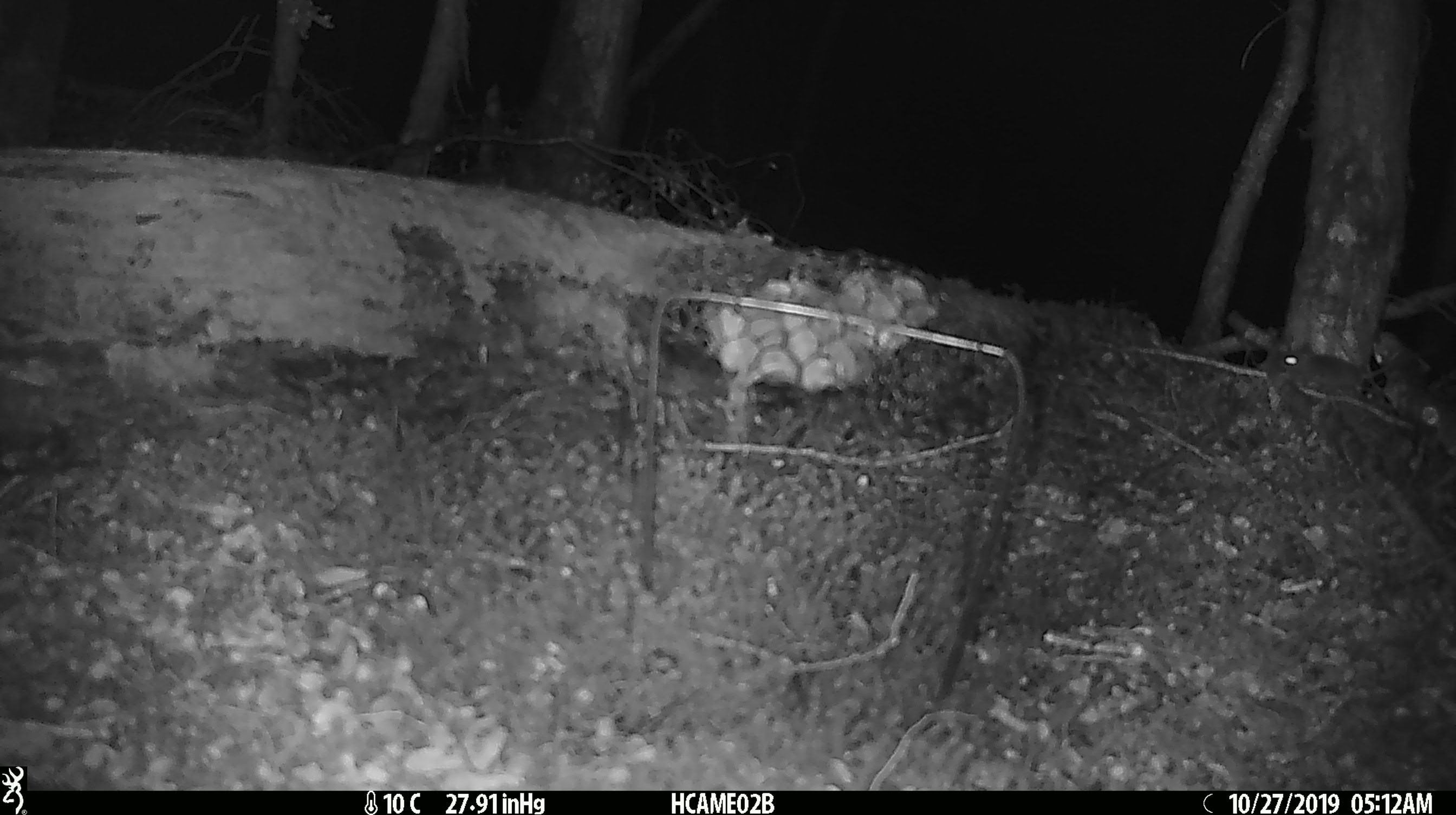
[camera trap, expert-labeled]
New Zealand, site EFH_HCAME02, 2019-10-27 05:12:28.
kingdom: Animalia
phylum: Chordata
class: Mammalia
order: Rodentia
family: Muridae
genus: Mus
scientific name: Mus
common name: mouse